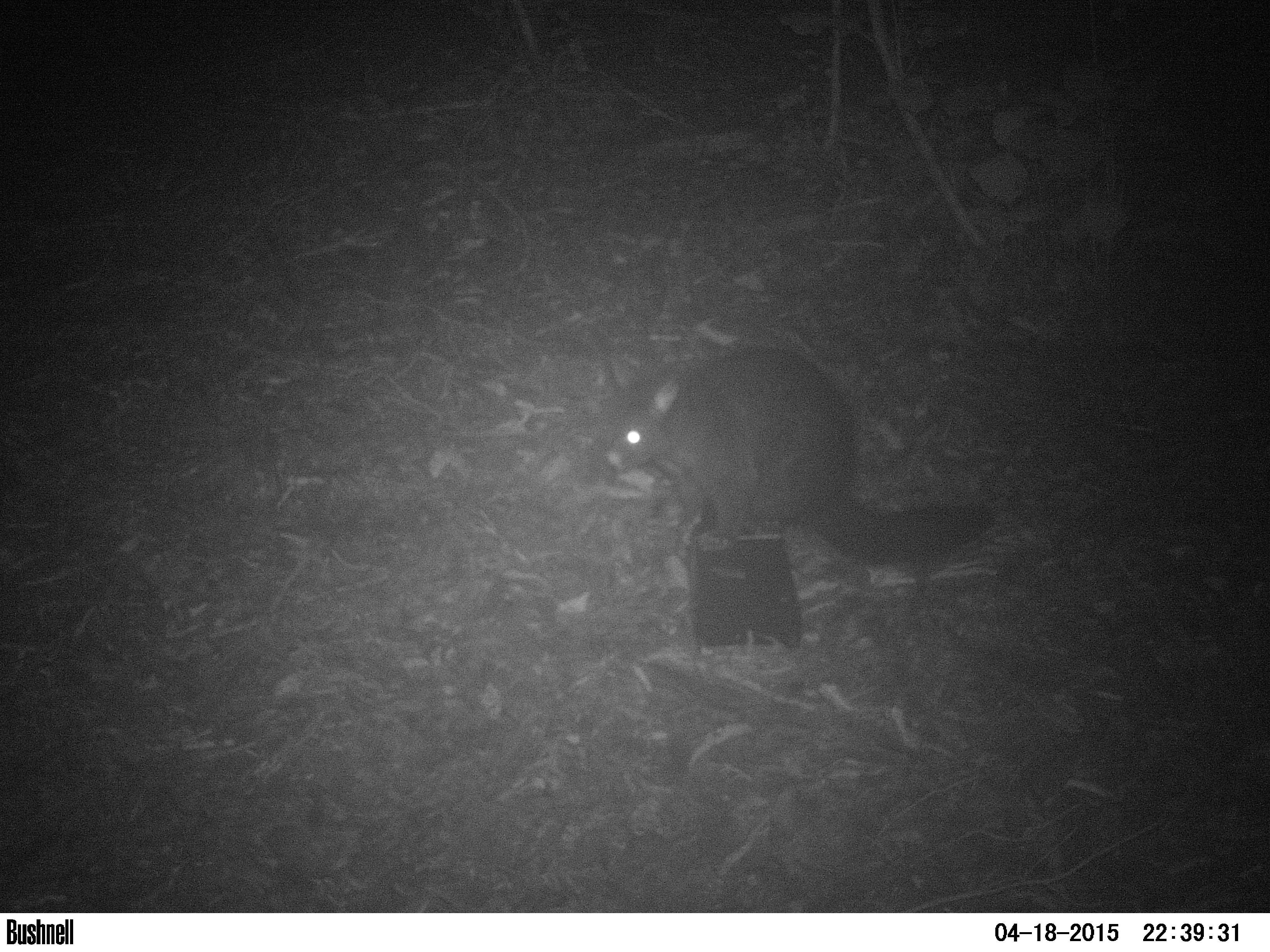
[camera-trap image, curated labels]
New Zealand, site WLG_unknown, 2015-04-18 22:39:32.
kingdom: Animalia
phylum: Chordata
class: Mammalia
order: Diprotodontia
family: Phalangeridae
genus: Trichosurus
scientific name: Trichosurus vulpecula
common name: common brushtail possum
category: possum